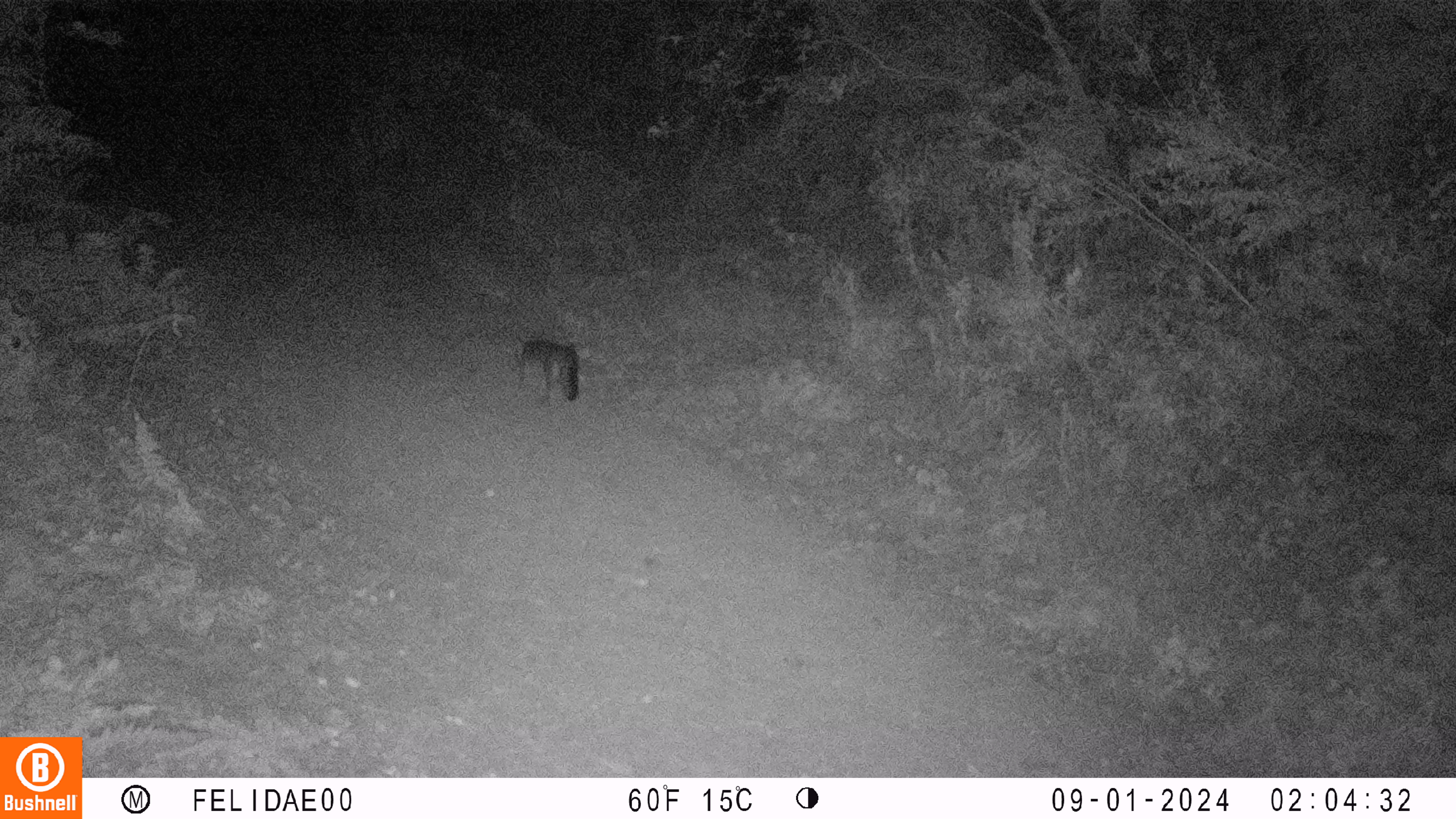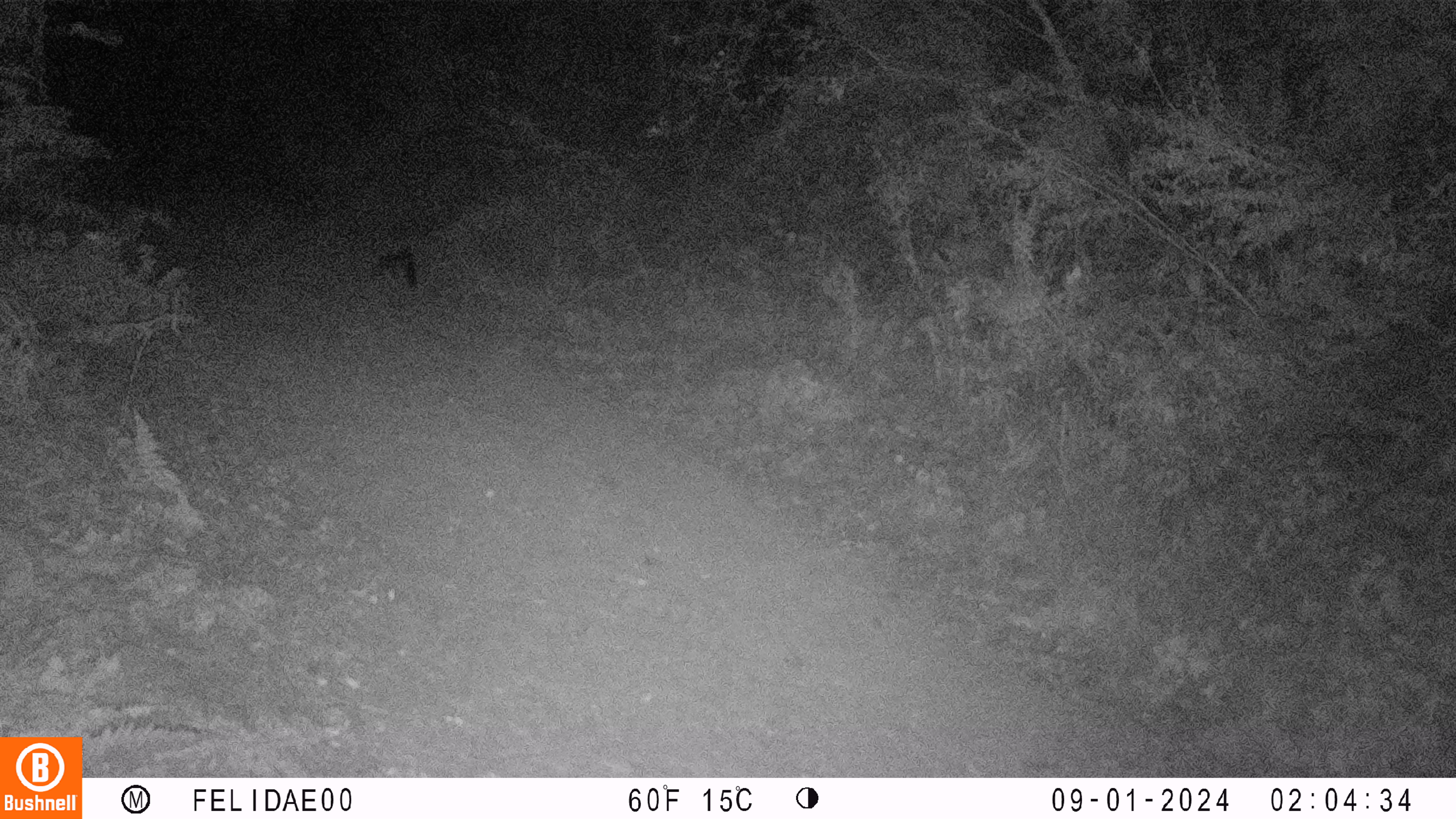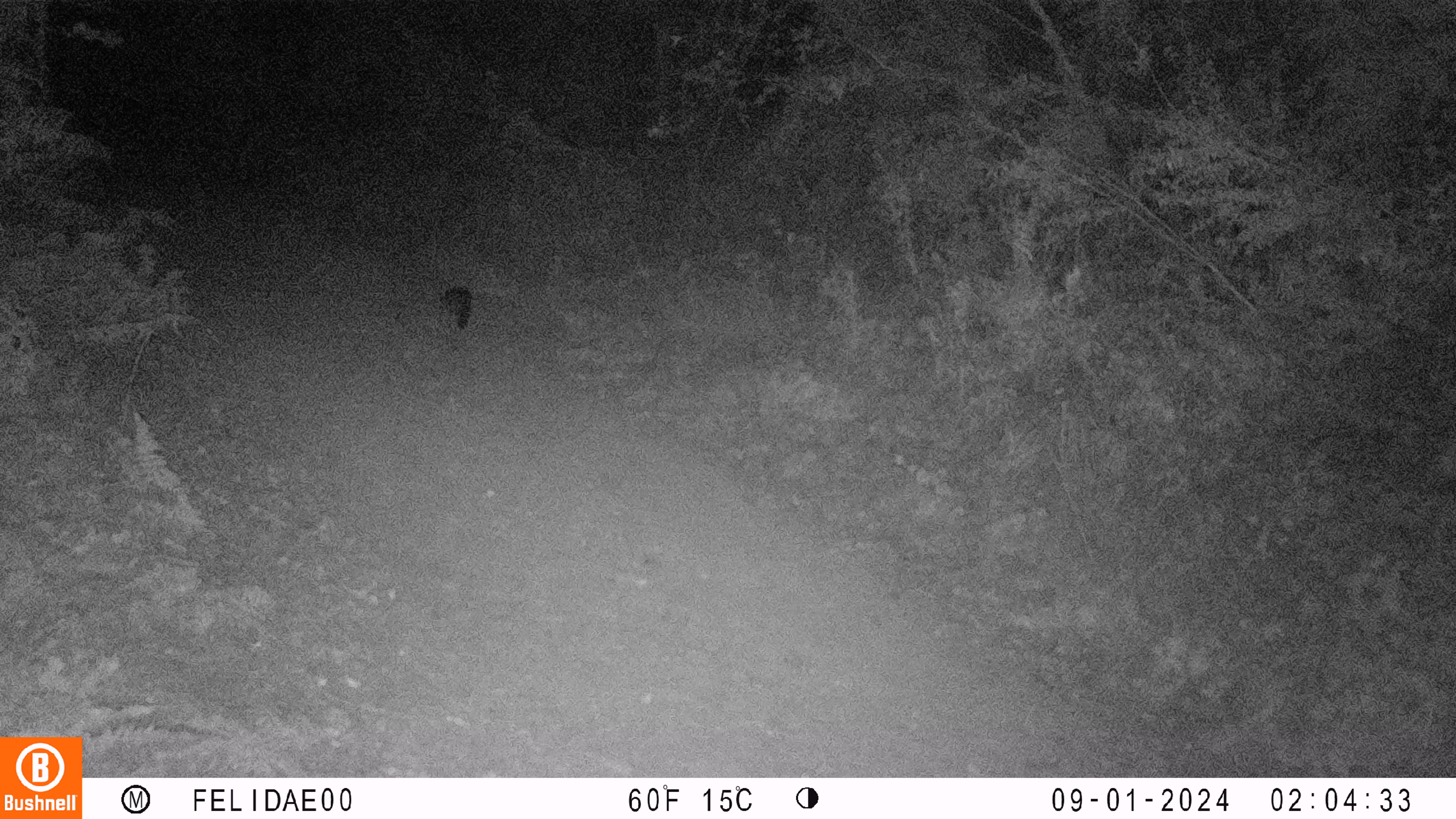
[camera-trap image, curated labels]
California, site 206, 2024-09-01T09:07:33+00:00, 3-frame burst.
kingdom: Animalia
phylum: Chordata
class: Mammalia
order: Carnivora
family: Canidae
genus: Urocyon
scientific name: Urocyon cinereoargenteus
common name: gray fox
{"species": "gray fox (Urocyon cinereoargenteus)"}